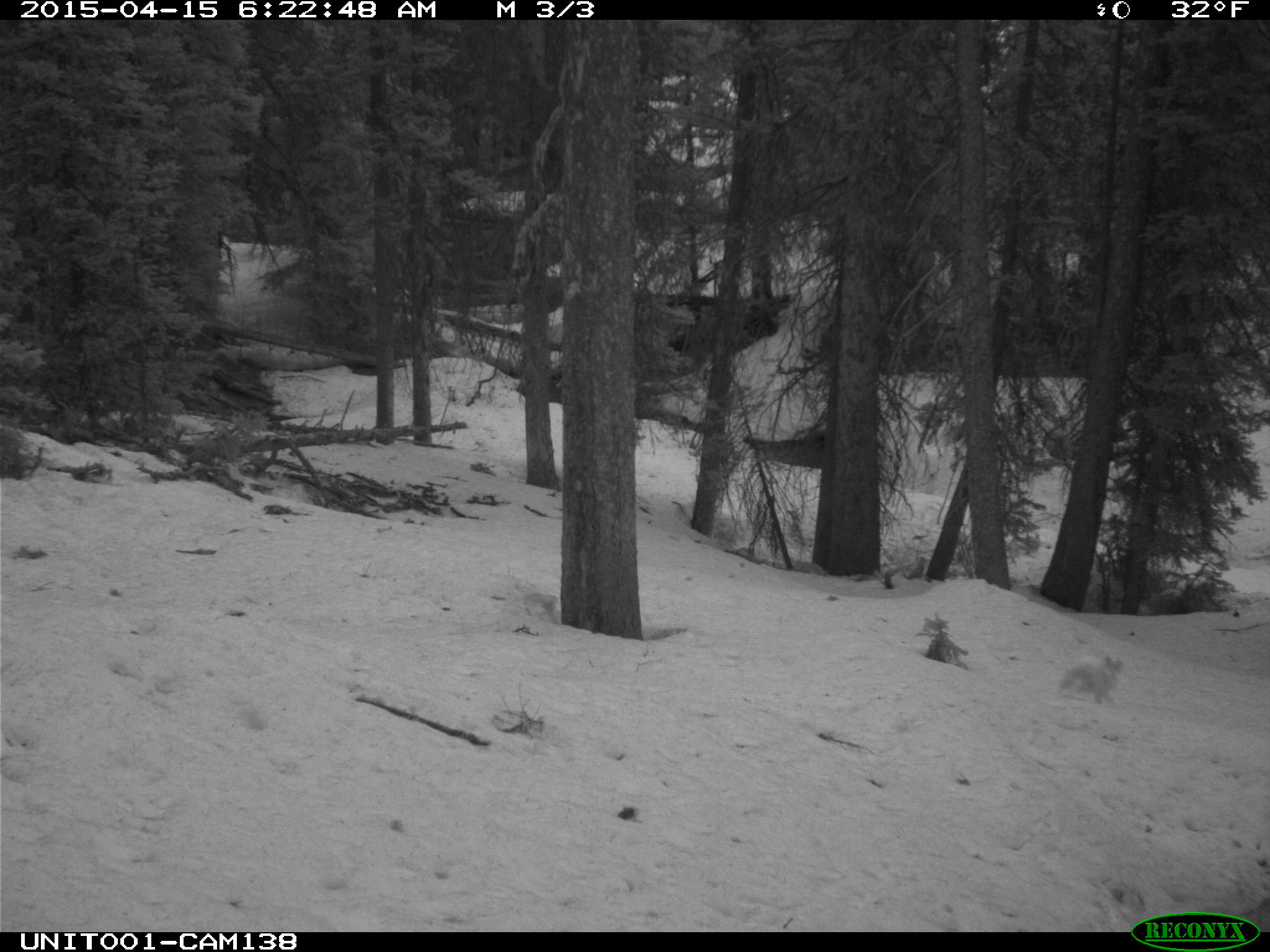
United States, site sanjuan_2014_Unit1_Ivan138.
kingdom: Animalia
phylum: Chordata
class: Mammalia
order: Lagomorpha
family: Leporidae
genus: Lepus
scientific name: Lepus americanus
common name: snowshoe hare